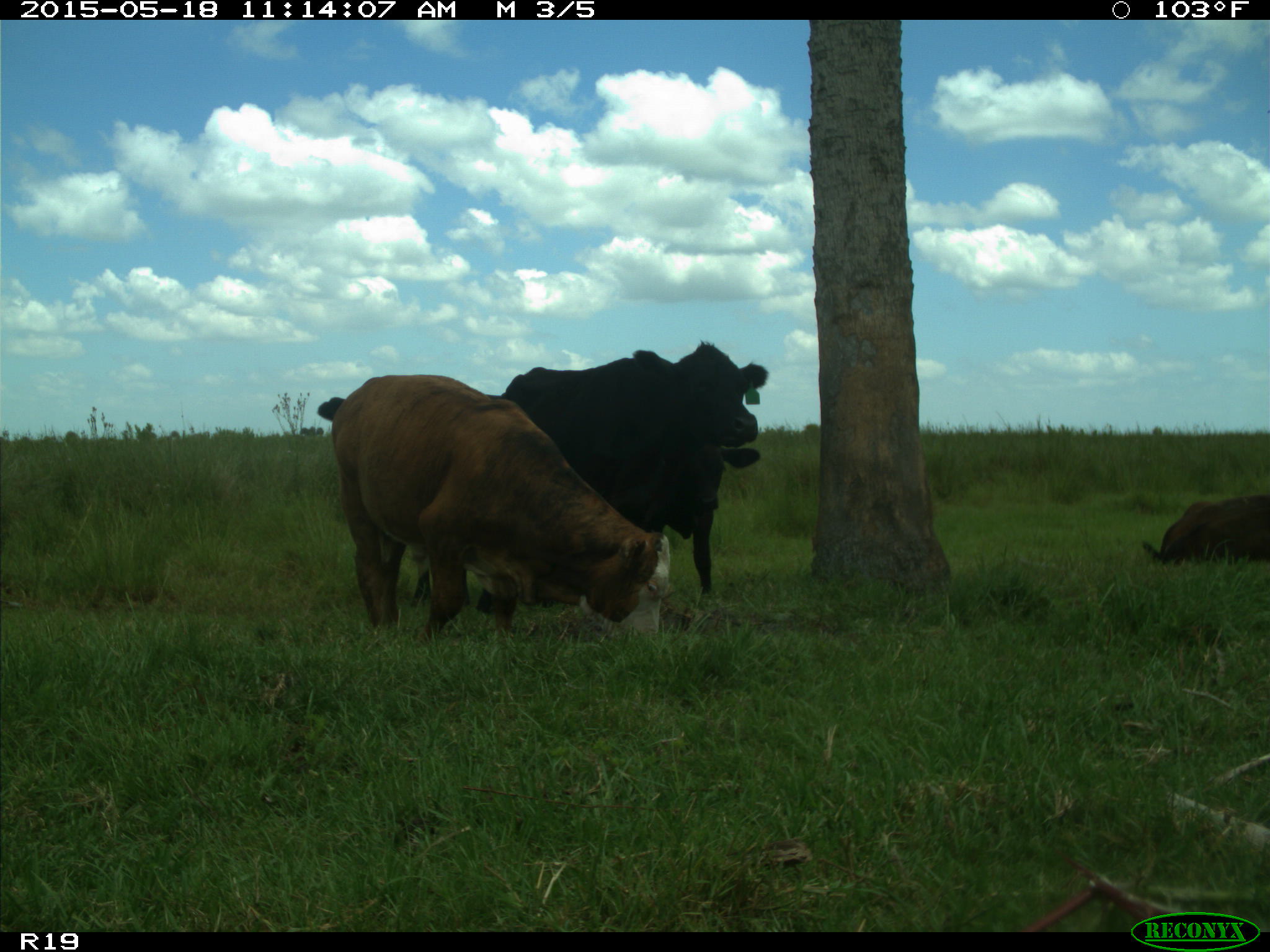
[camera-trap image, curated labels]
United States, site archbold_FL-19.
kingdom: Animalia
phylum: Chordata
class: Mammalia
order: Artiodactyla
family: Bovidae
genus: Bos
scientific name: Bos taurus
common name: domestic cow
Bos taurus (domestic cow).